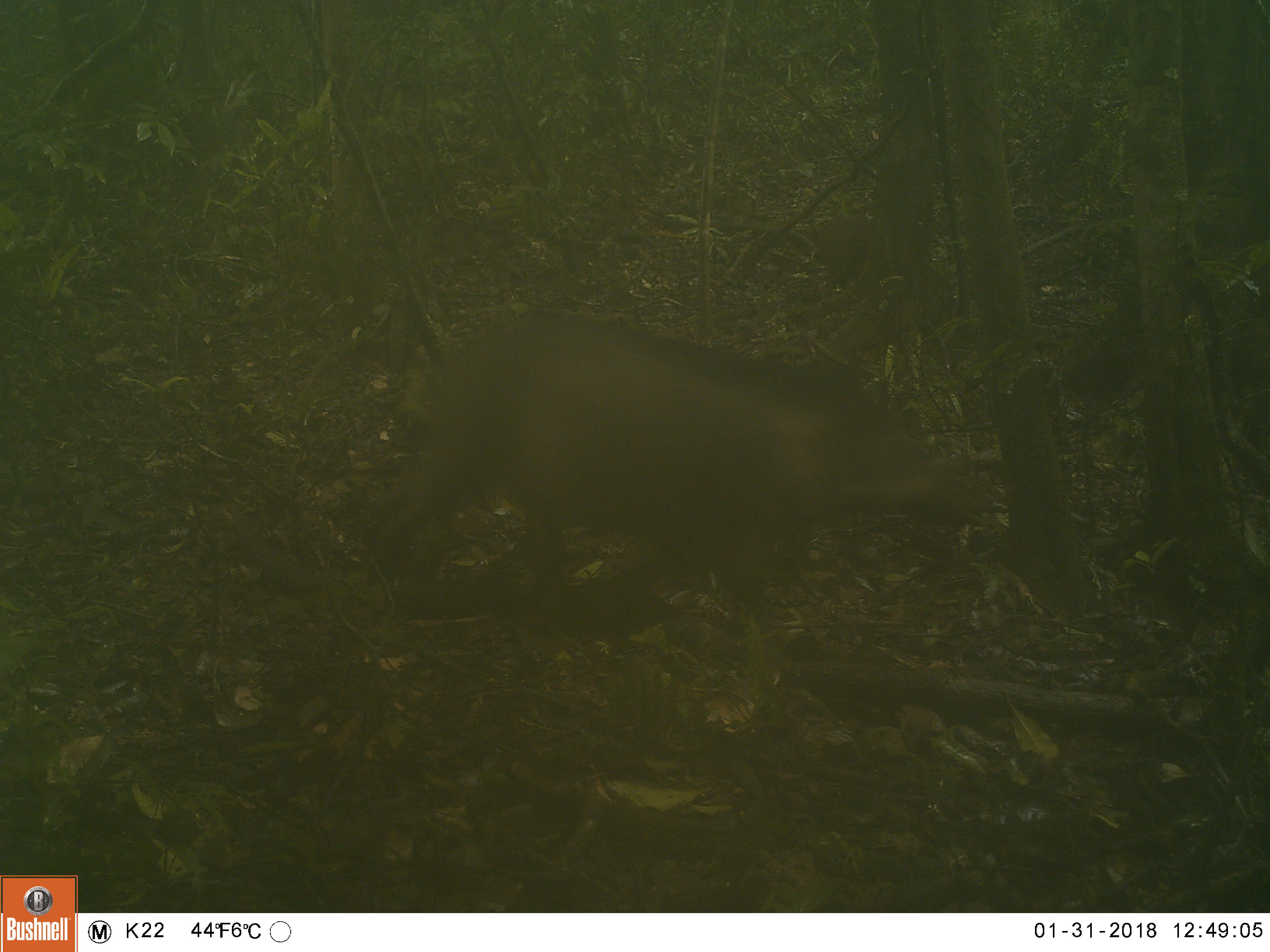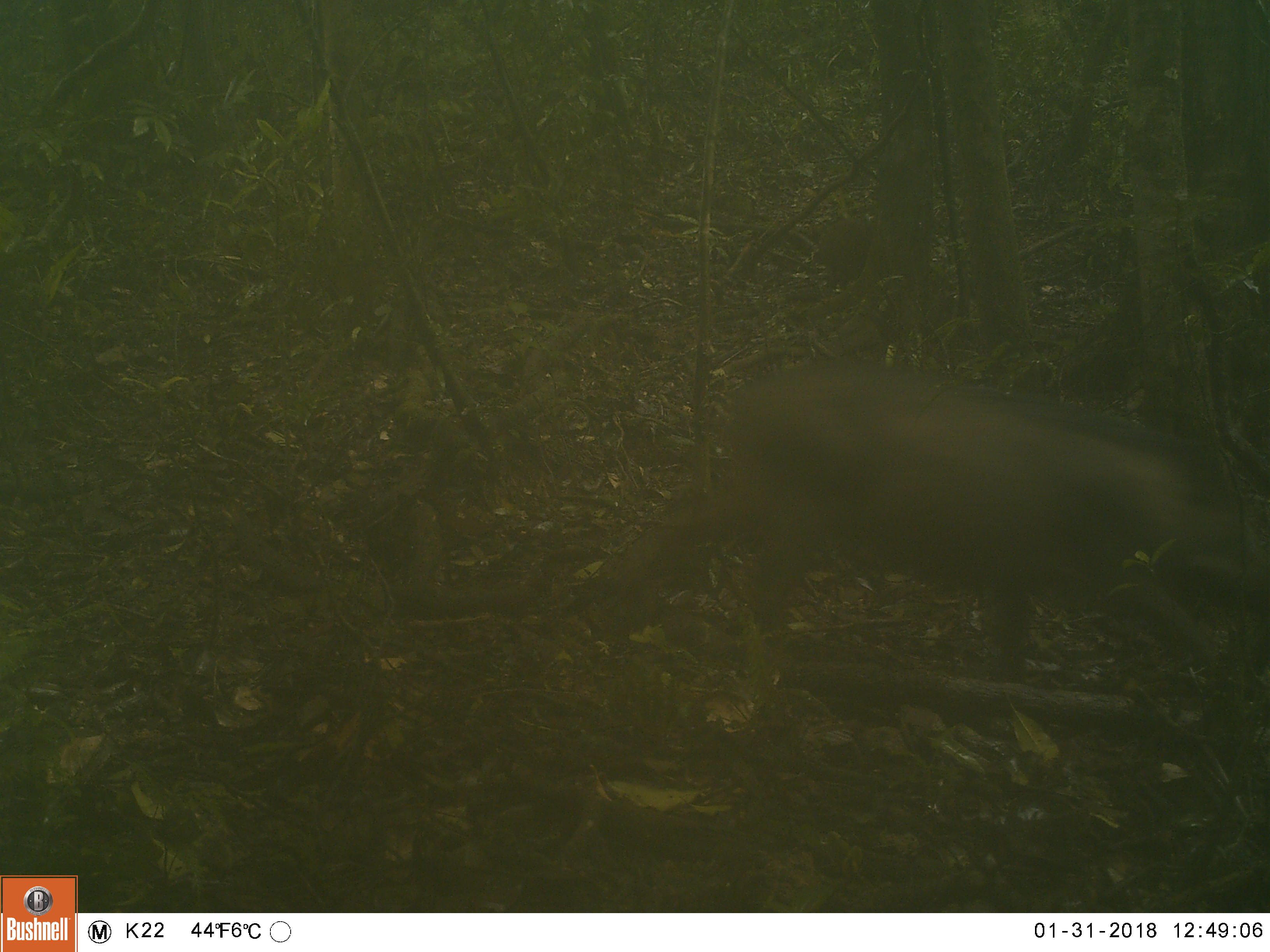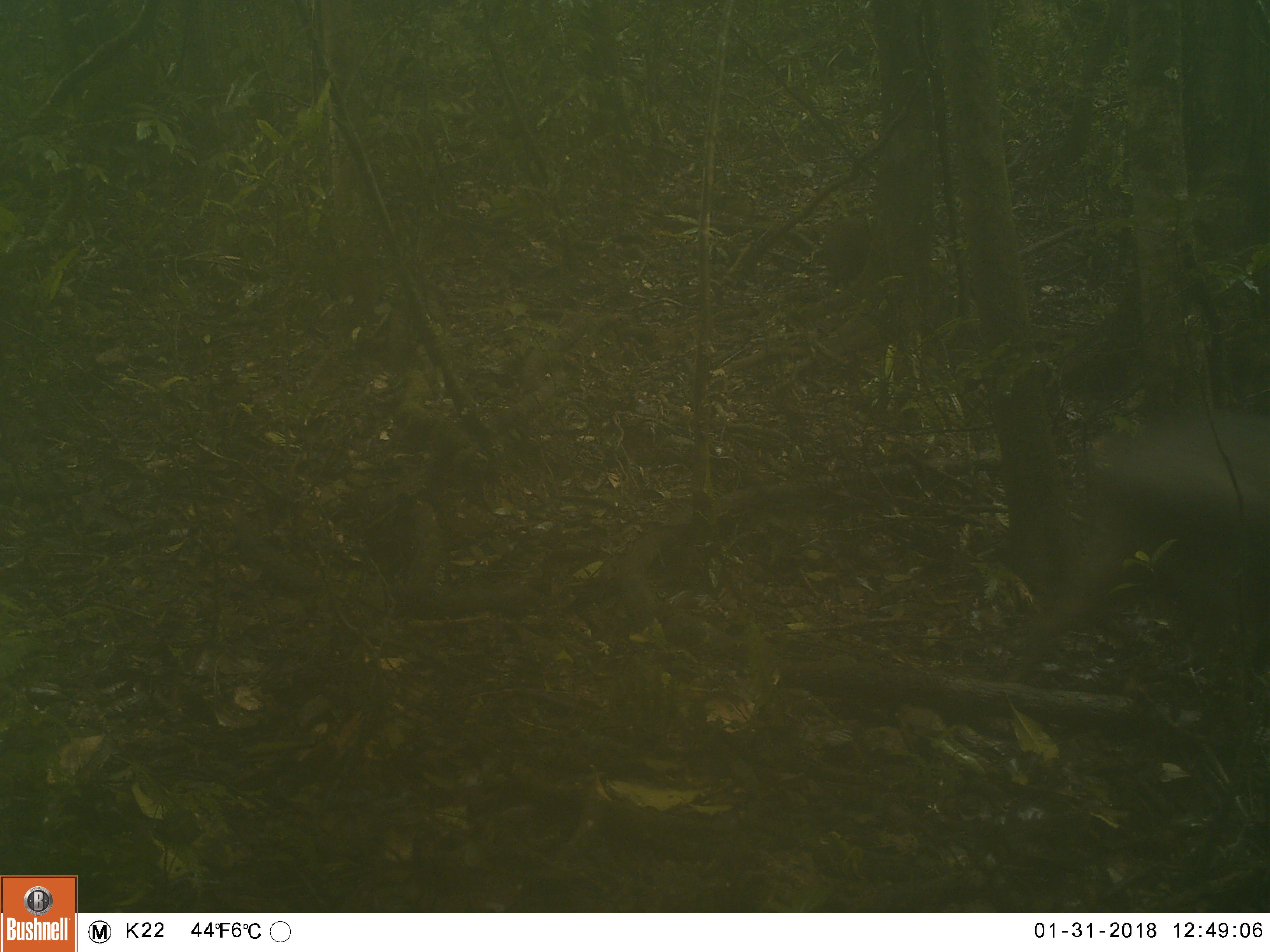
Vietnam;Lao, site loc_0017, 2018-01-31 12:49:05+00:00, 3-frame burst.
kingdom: Animalia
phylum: Chordata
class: Mammalia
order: Artiodactyla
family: Suidae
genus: Sus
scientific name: Sus scrofa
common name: eurasian wild pig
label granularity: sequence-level